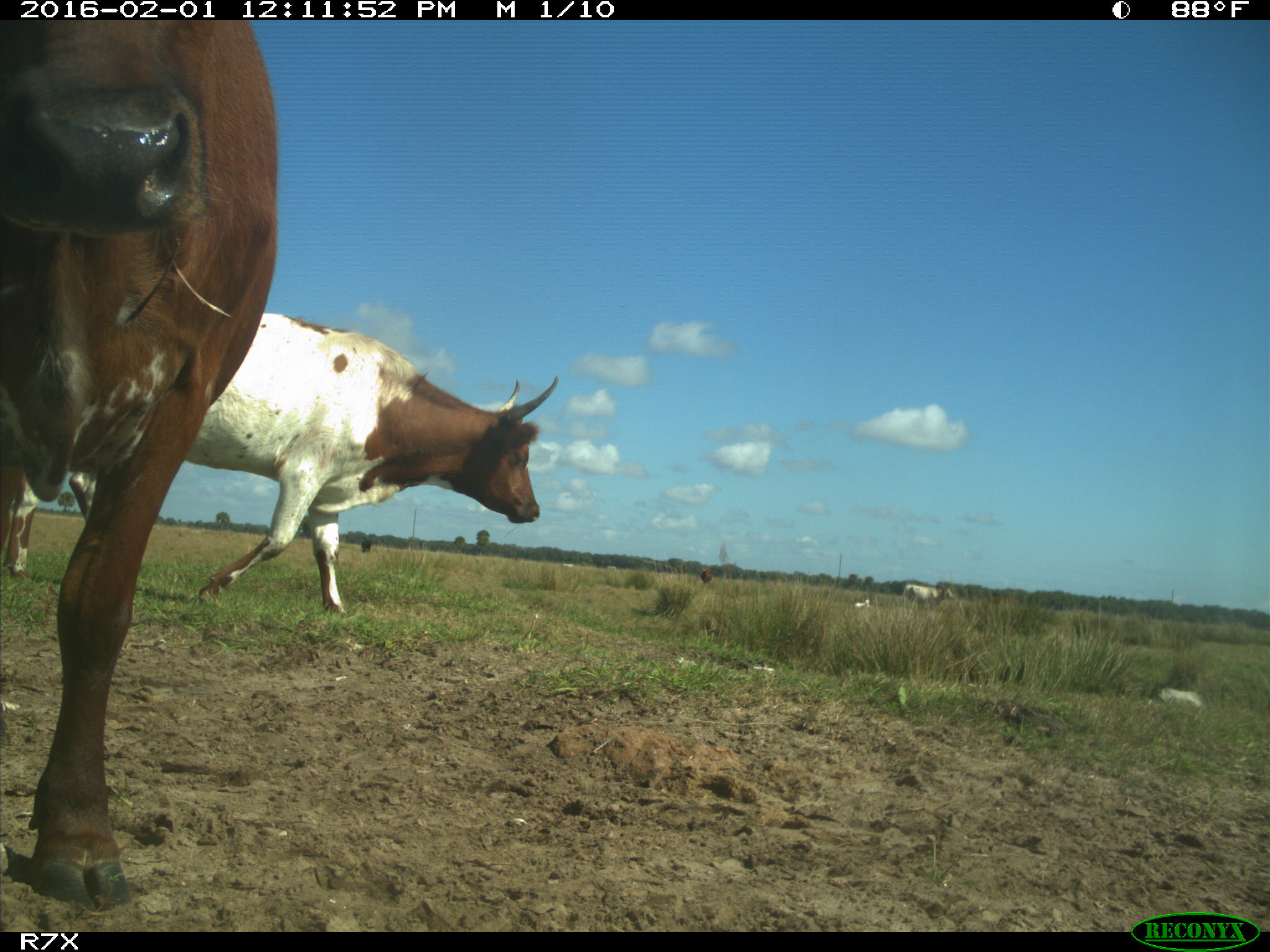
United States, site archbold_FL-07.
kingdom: Animalia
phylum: Chordata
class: Mammalia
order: Artiodactyla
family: Bovidae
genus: Bos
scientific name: Bos taurus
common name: domestic cow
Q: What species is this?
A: Bos taurus (domestic cow).